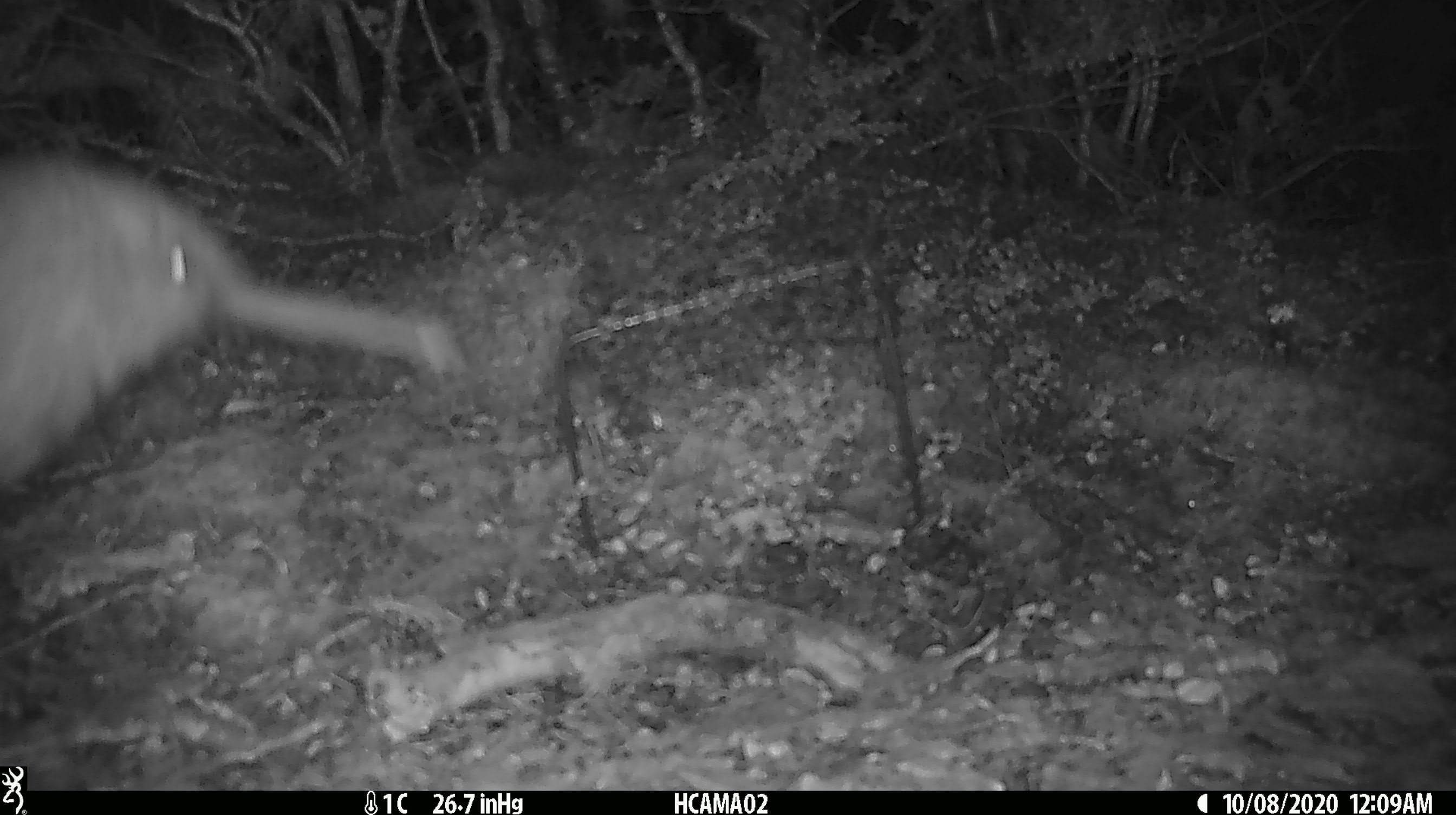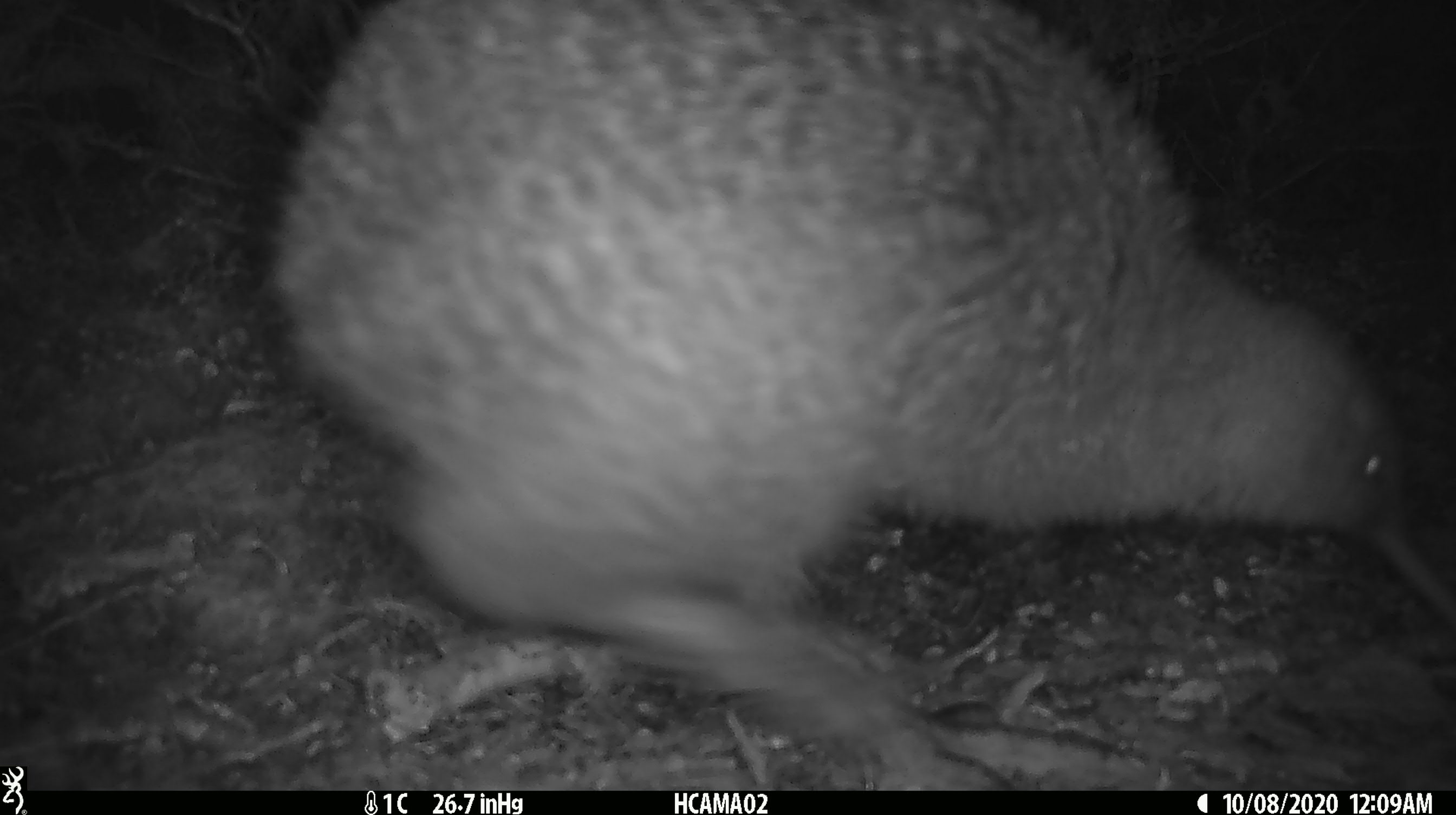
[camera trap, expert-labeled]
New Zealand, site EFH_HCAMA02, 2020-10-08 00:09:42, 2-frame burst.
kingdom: Animalia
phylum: Chordata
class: Aves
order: Apterygiformes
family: Apterygidae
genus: Apteryx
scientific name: Apteryx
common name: kiwi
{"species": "kiwi (Apteryx)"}